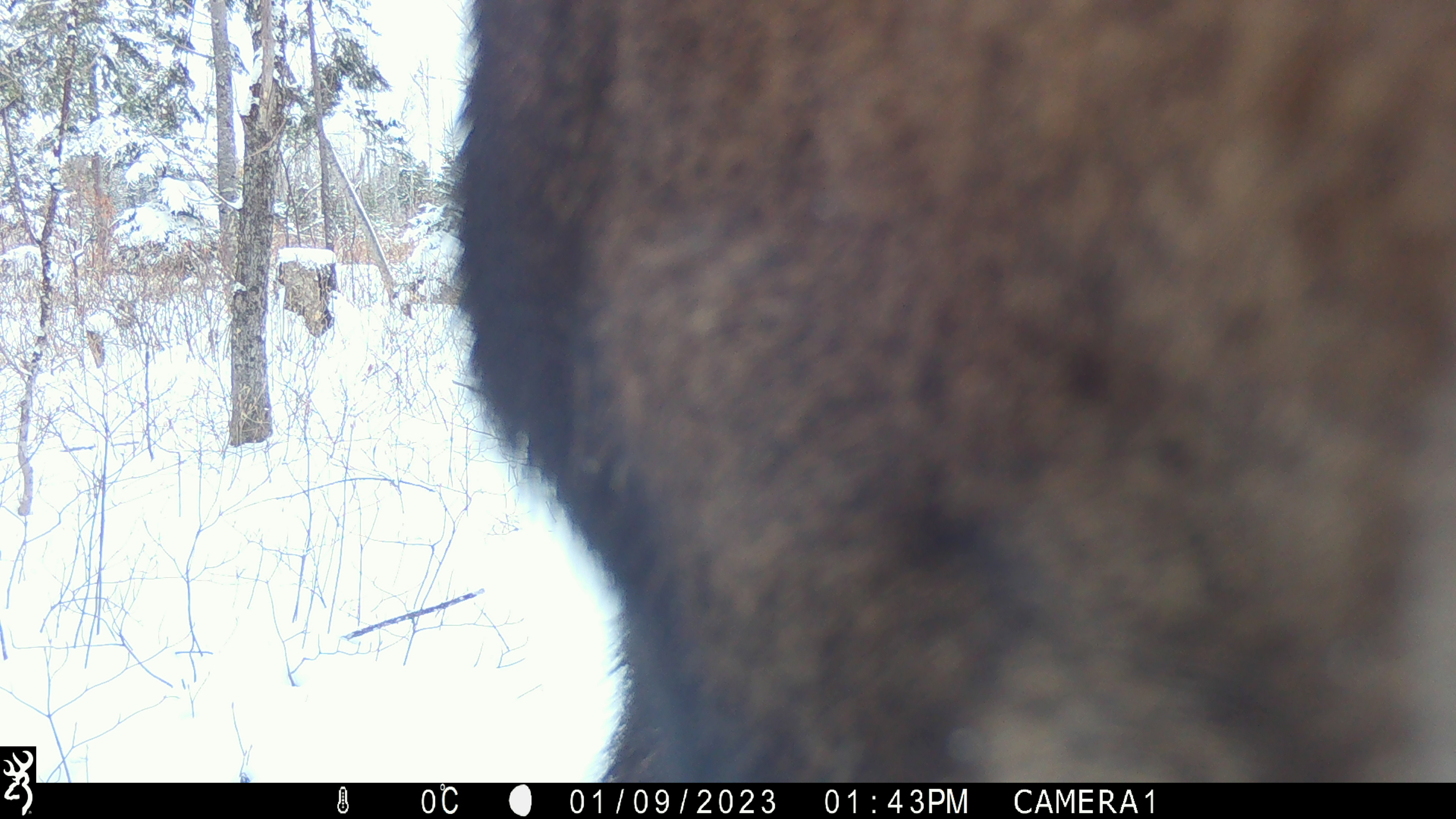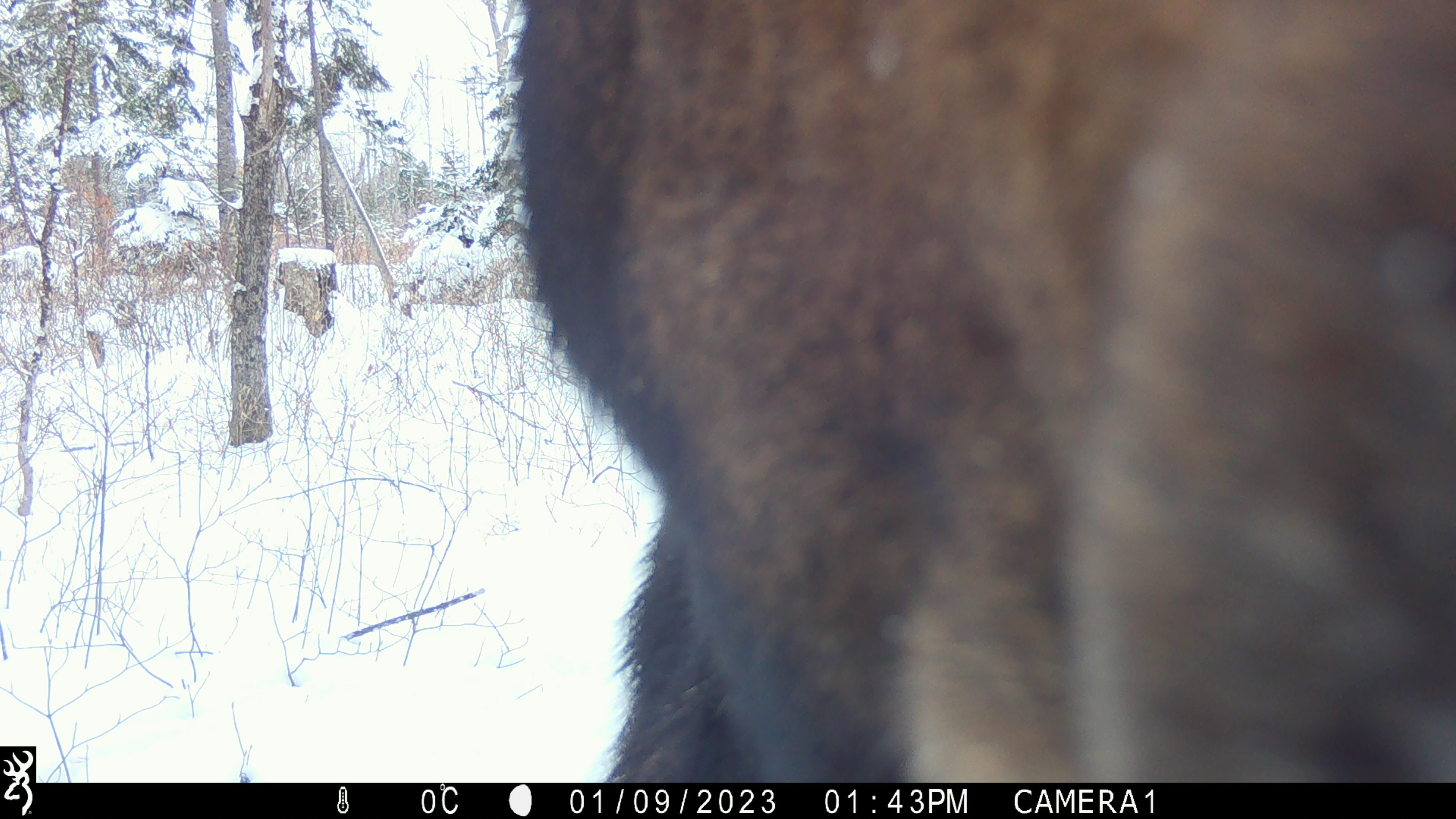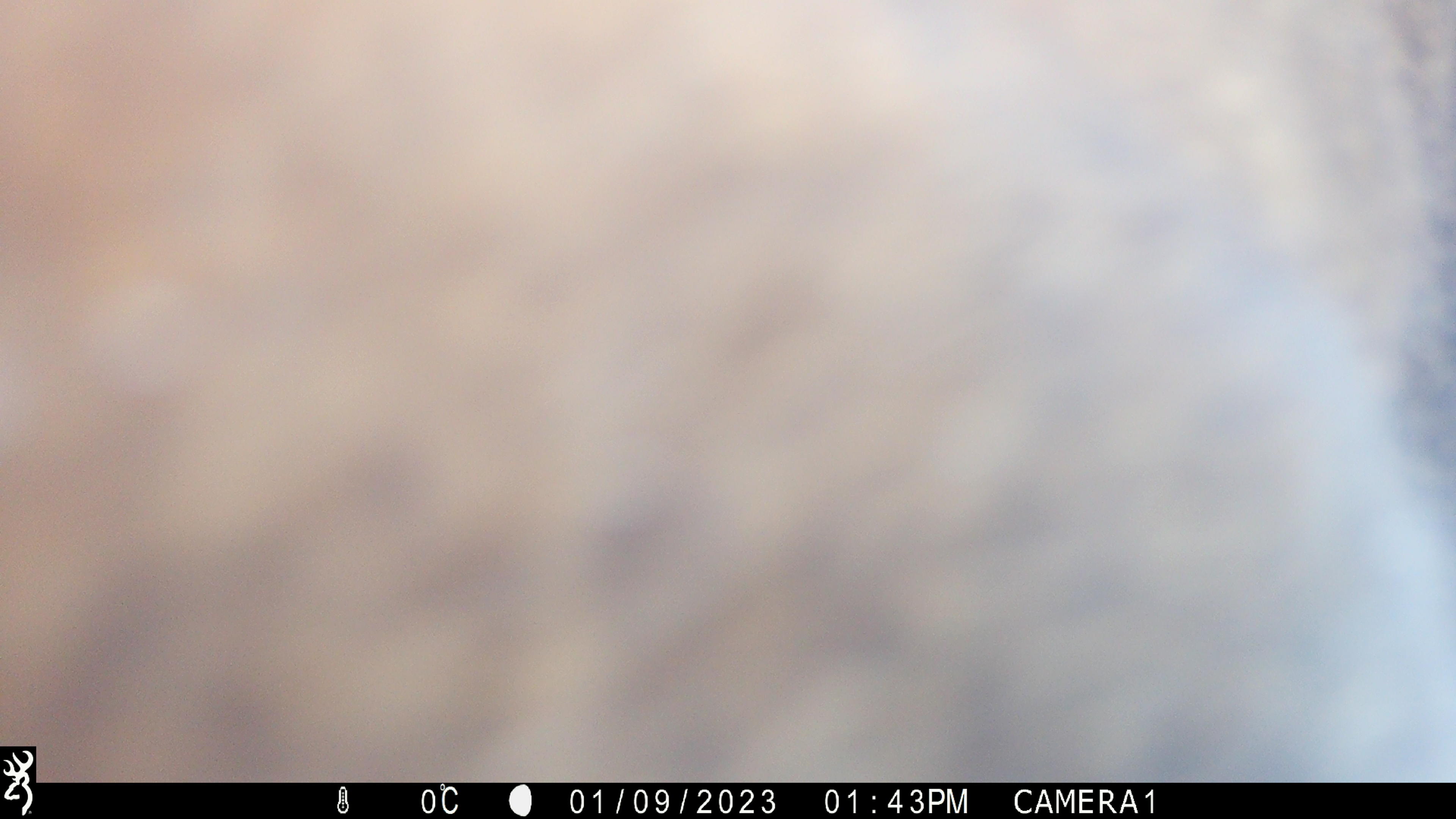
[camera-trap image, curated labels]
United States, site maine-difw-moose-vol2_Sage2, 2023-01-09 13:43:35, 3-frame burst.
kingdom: Animalia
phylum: Chordata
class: Mammalia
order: Artiodactyla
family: Cervidae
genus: Alces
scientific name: Alces alces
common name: moose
Moose (Alces alces).